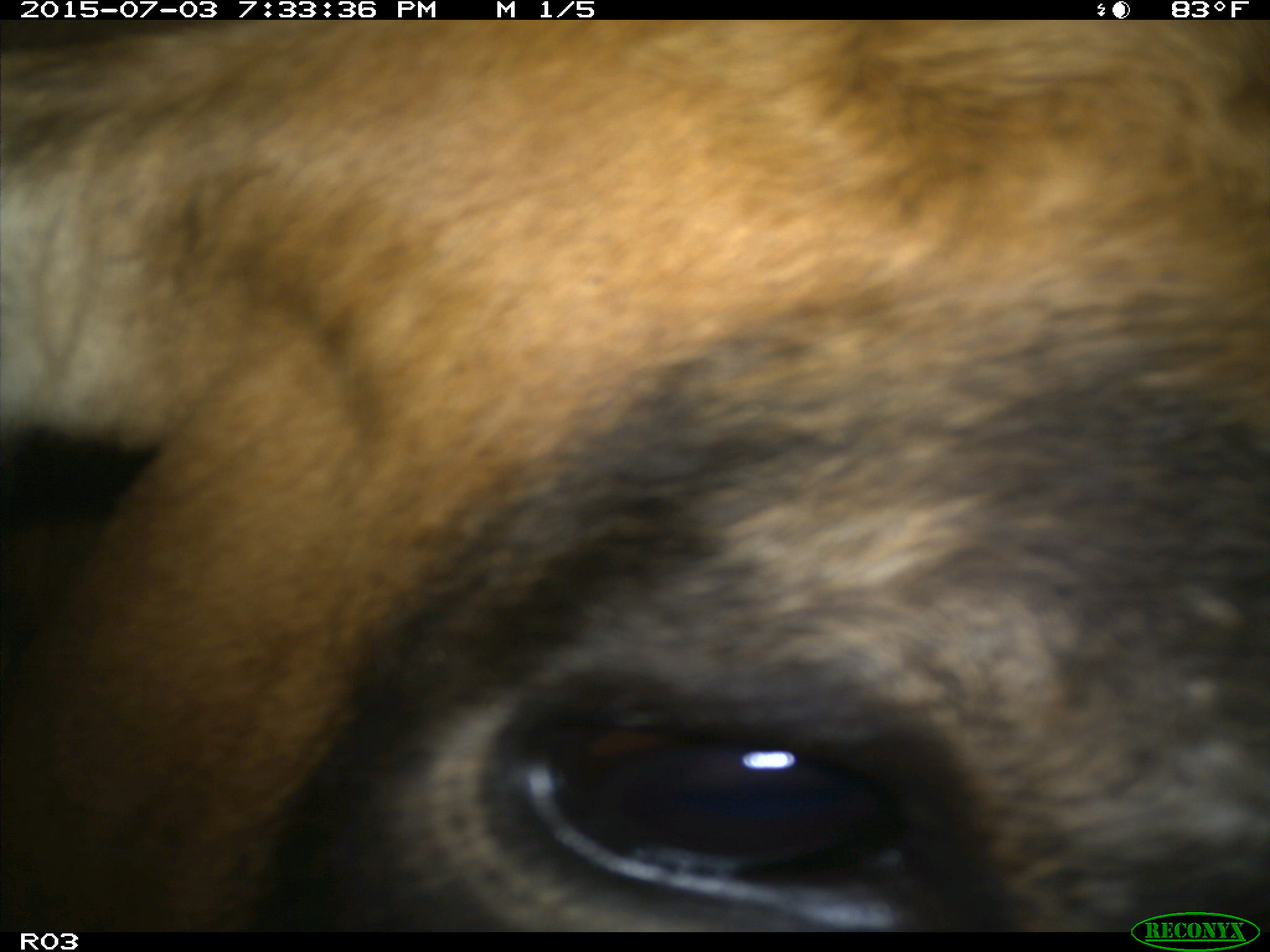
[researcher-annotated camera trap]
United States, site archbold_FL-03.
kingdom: Animalia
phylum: Chordata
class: Mammalia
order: Artiodactyla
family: Bovidae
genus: Bos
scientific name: Bos taurus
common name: domestic cow